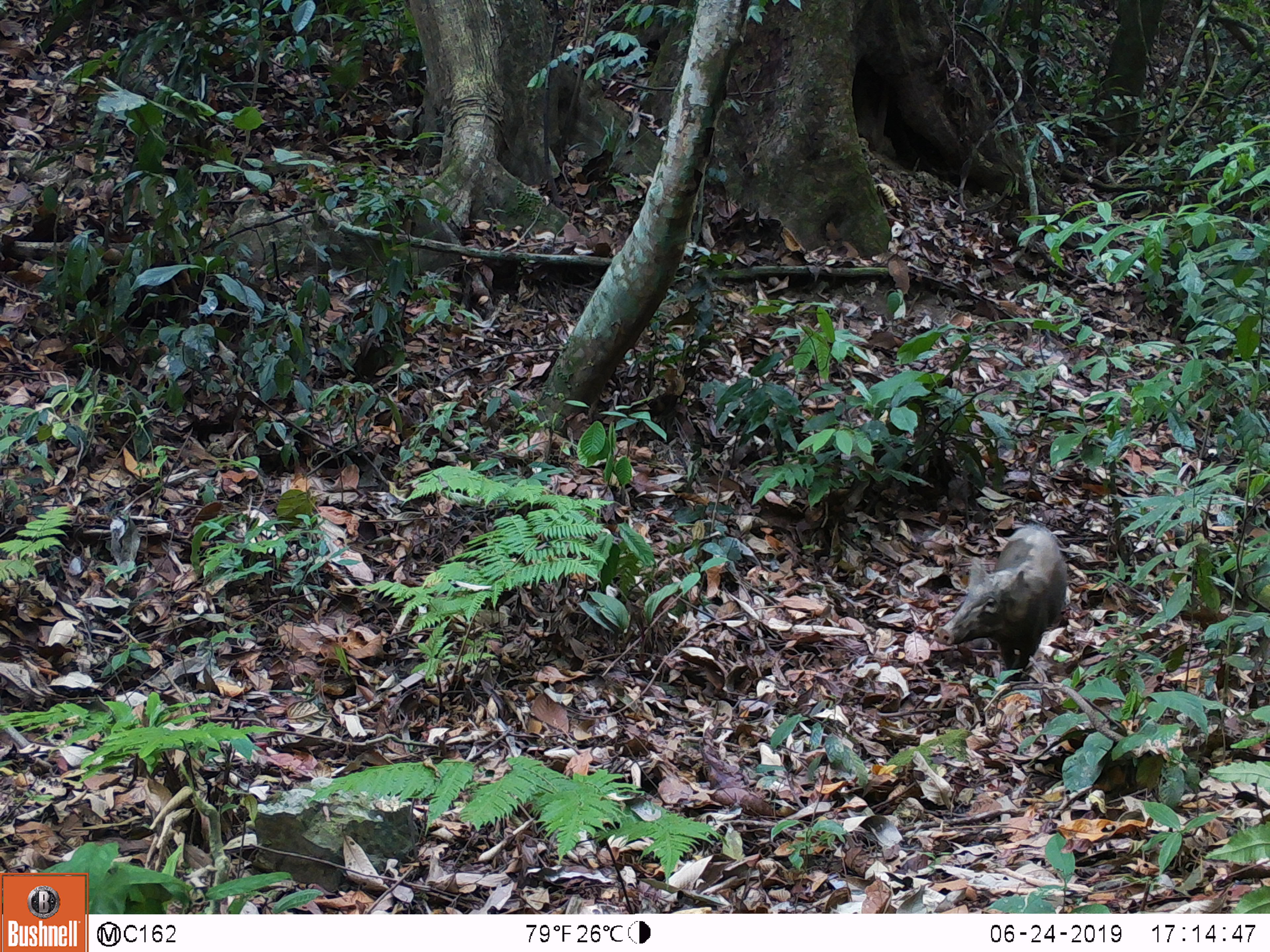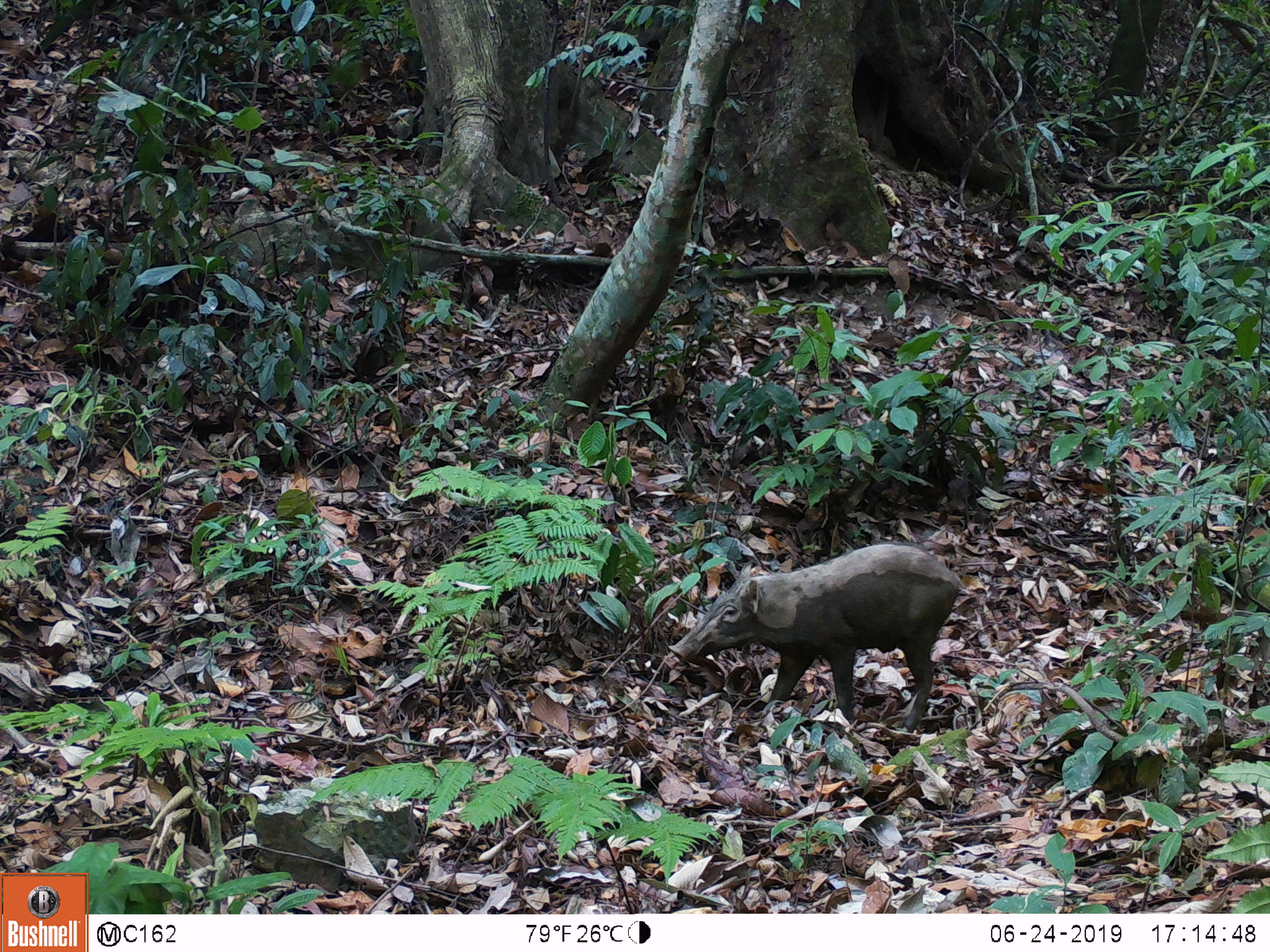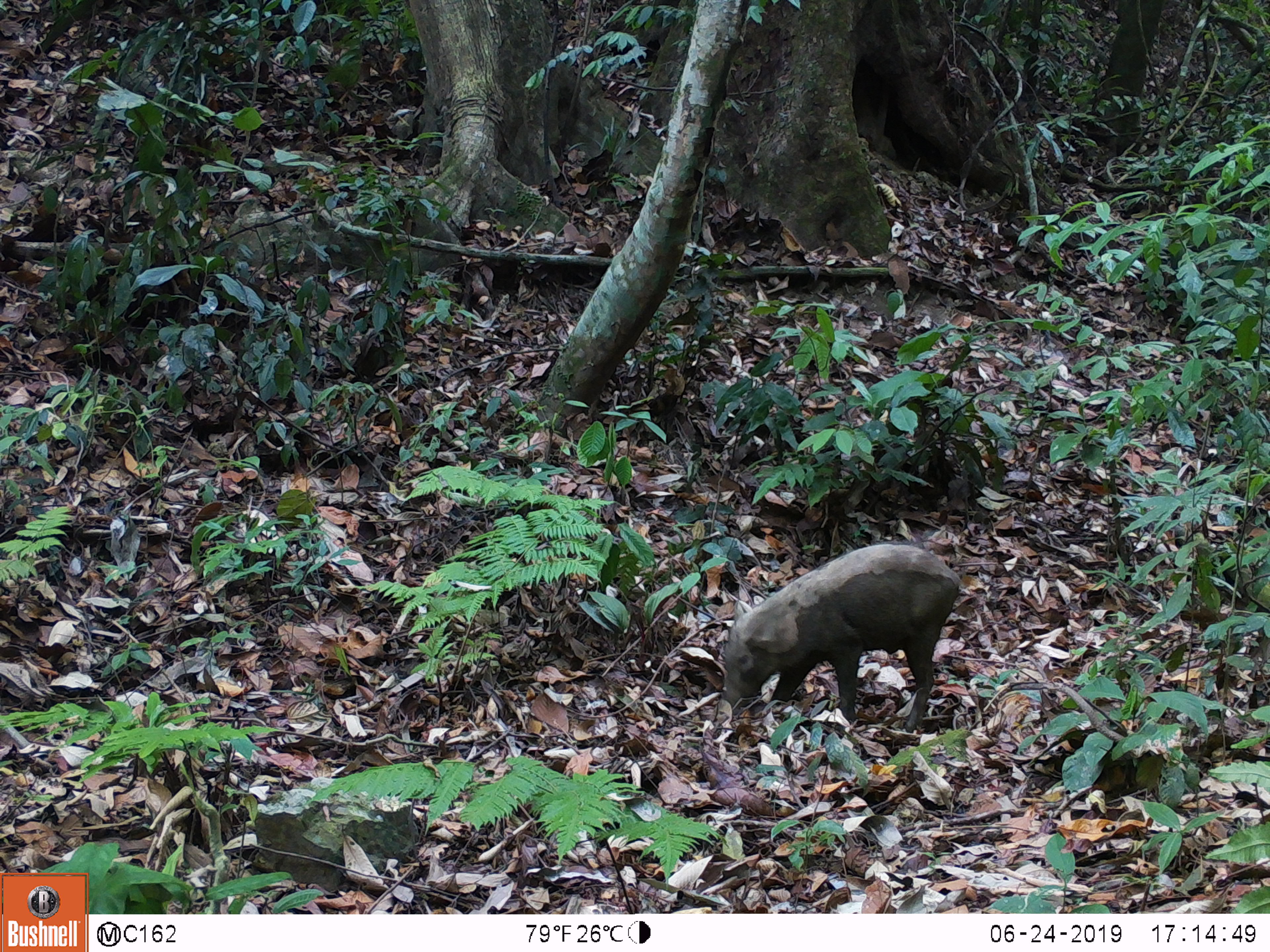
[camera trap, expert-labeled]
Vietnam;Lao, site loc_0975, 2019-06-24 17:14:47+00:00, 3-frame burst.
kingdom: Animalia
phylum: Chordata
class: Mammalia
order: Artiodactyla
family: Suidae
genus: Sus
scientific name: Sus scrofa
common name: eurasian wild pig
Eurasian wild pig (Sus scrofa). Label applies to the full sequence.